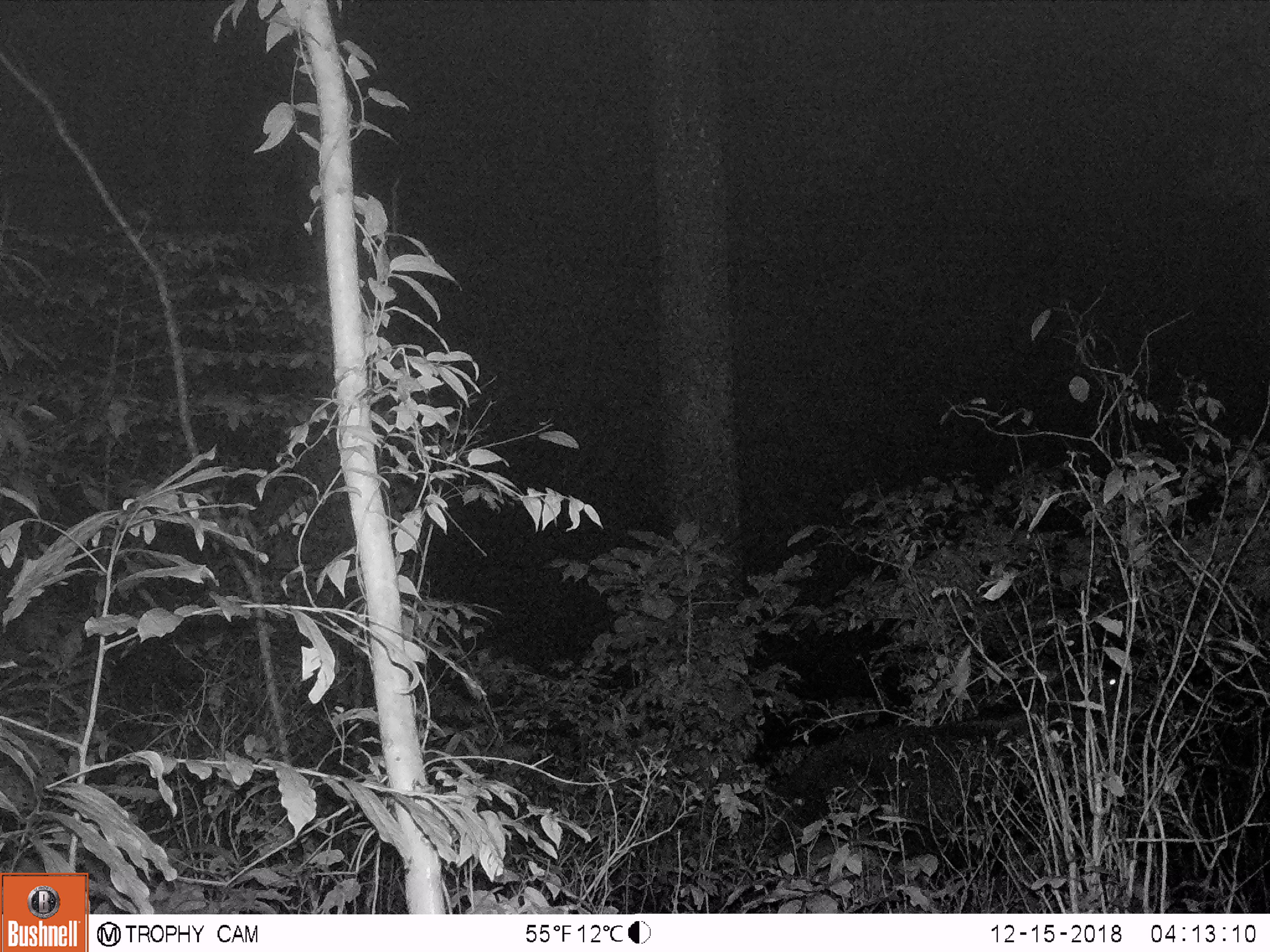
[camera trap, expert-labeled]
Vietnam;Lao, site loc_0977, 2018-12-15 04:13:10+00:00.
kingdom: Animalia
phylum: Chordata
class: Mammalia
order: Artiodactyla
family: Bovidae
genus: Capricornis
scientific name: Capricornis sumatraensis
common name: chinese serow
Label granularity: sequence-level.